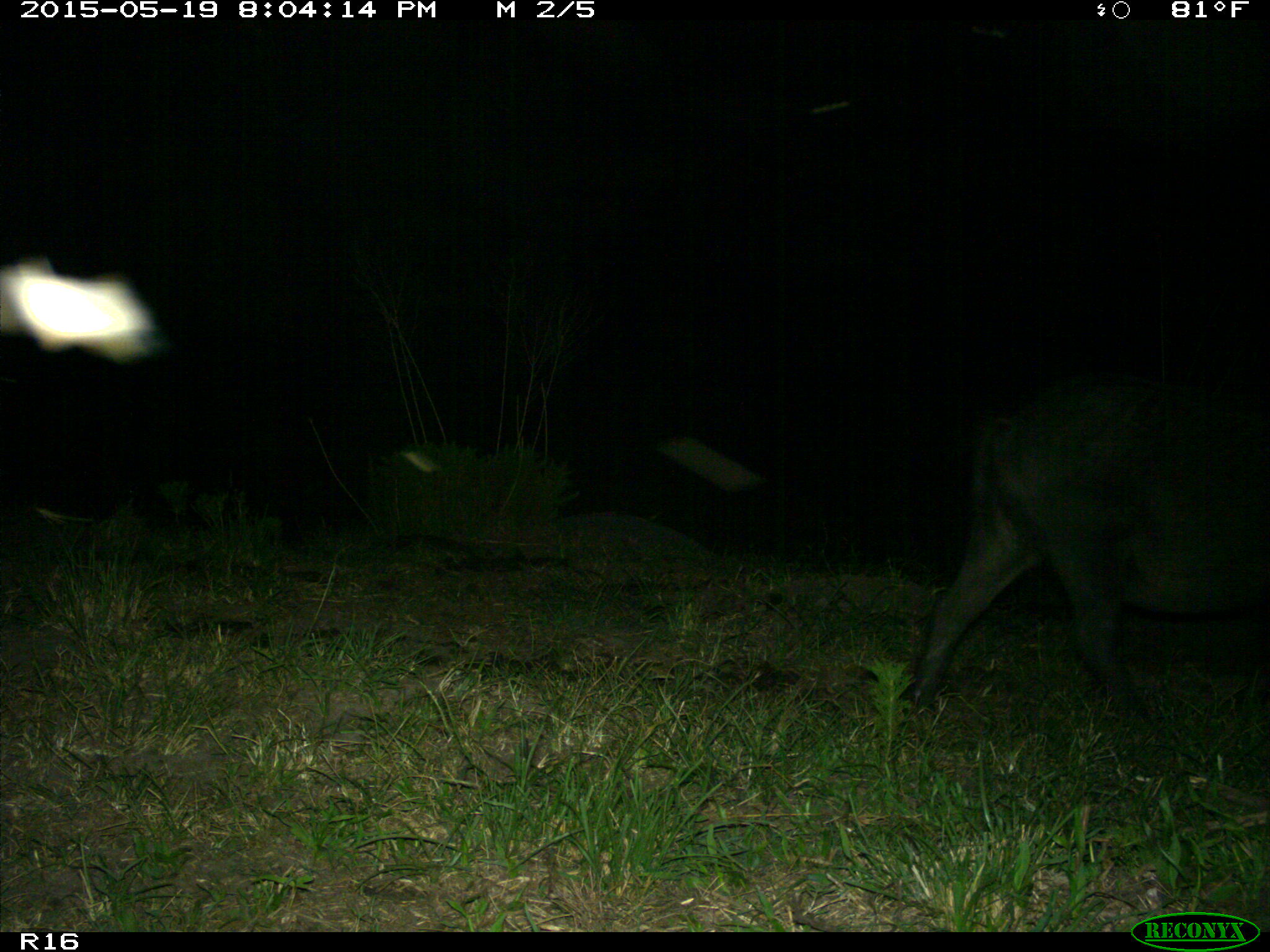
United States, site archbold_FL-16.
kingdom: Animalia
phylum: Chordata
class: Mammalia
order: Artiodactyla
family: Suidae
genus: Sus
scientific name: Sus scrofa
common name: wild boar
Sus scrofa (wild boar).